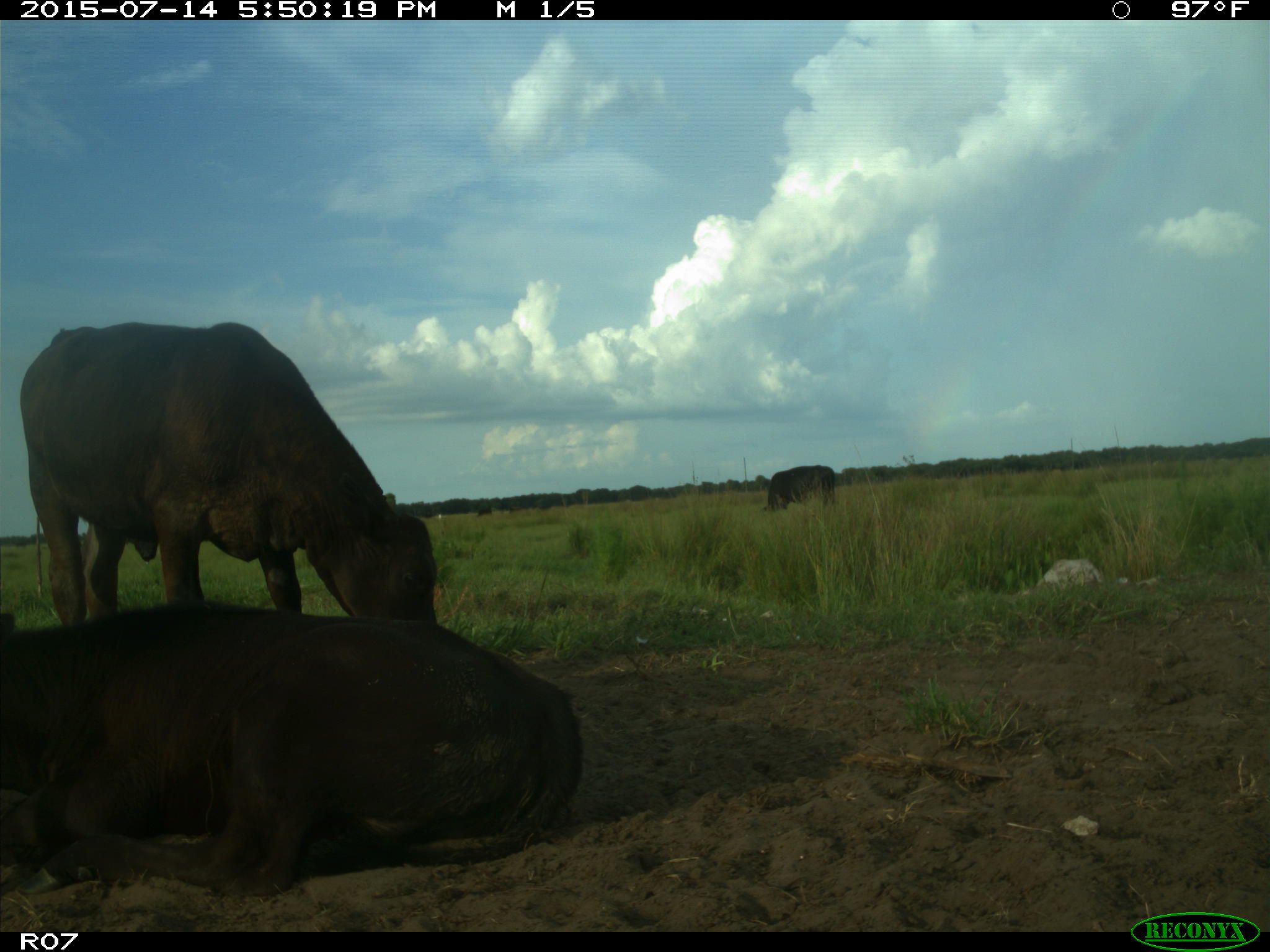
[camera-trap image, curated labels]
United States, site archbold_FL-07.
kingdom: Animalia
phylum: Chordata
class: Mammalia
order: Artiodactyla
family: Bovidae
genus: Bos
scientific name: Bos taurus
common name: domestic cow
Bos taurus (domestic cow).